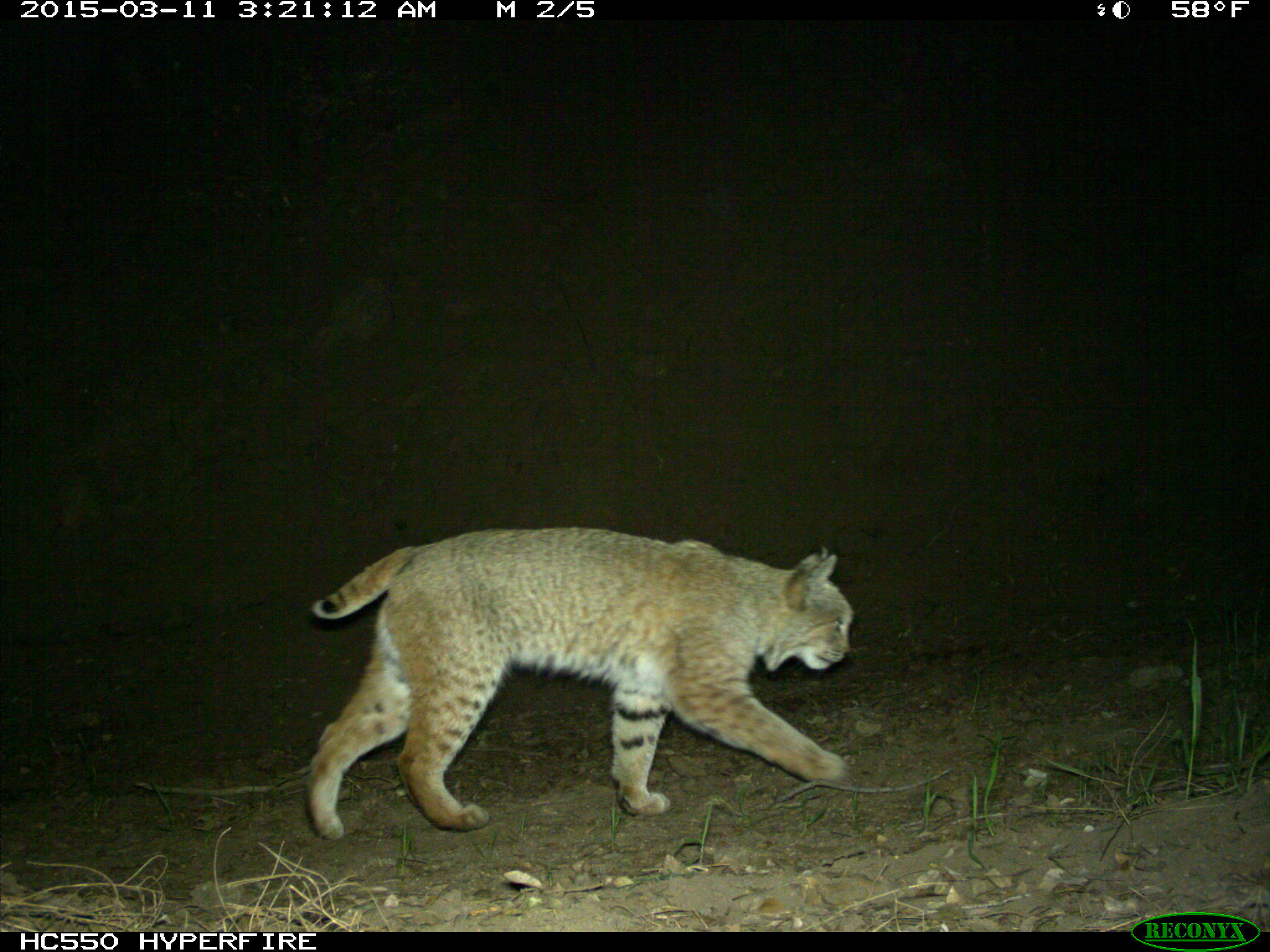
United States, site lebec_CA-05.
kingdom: Animalia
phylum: Chordata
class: Mammalia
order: Carnivora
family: Felidae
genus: Lynx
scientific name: Lynx rufus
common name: bobcat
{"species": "Lynx rufus (bobcat)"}